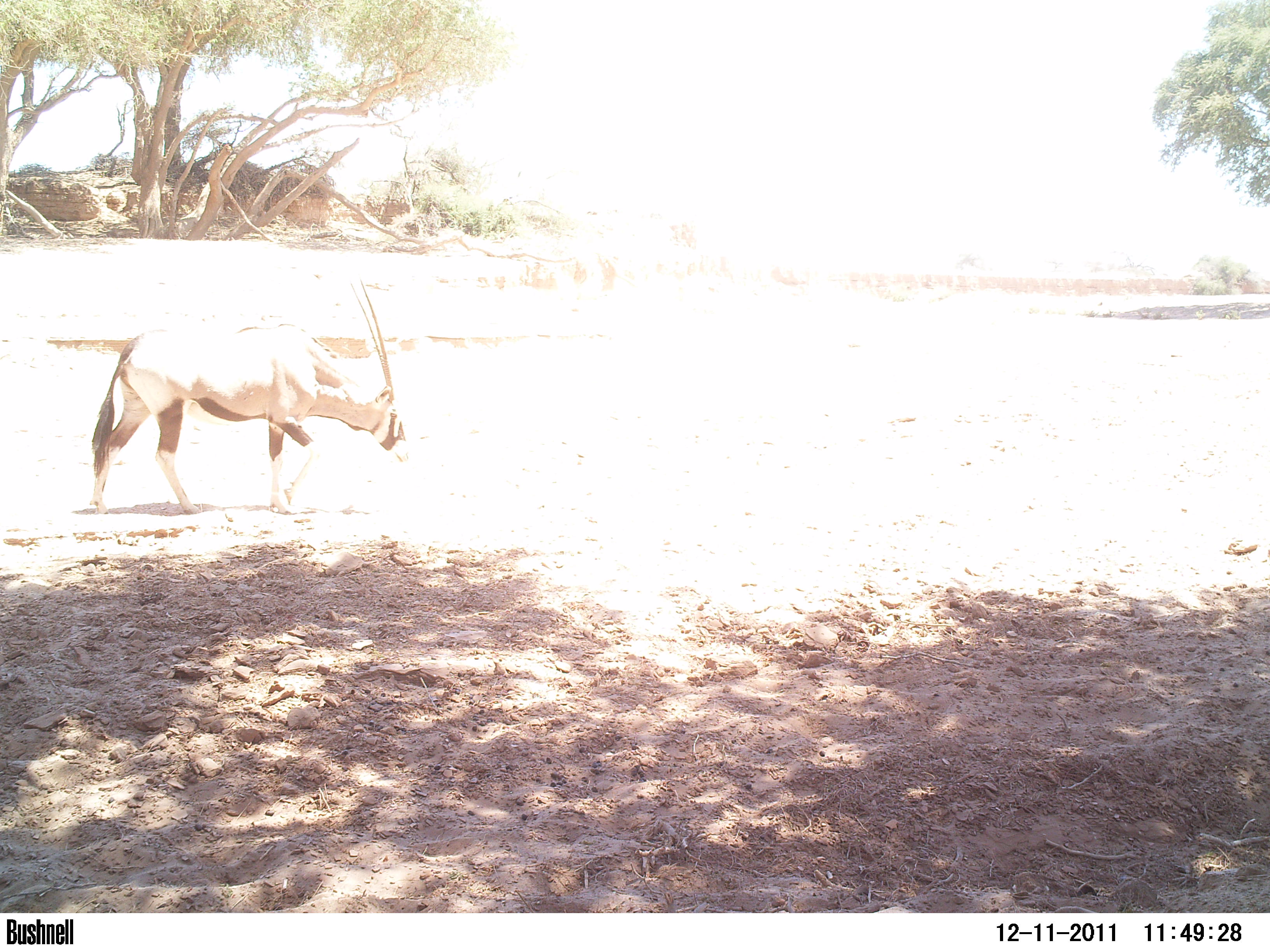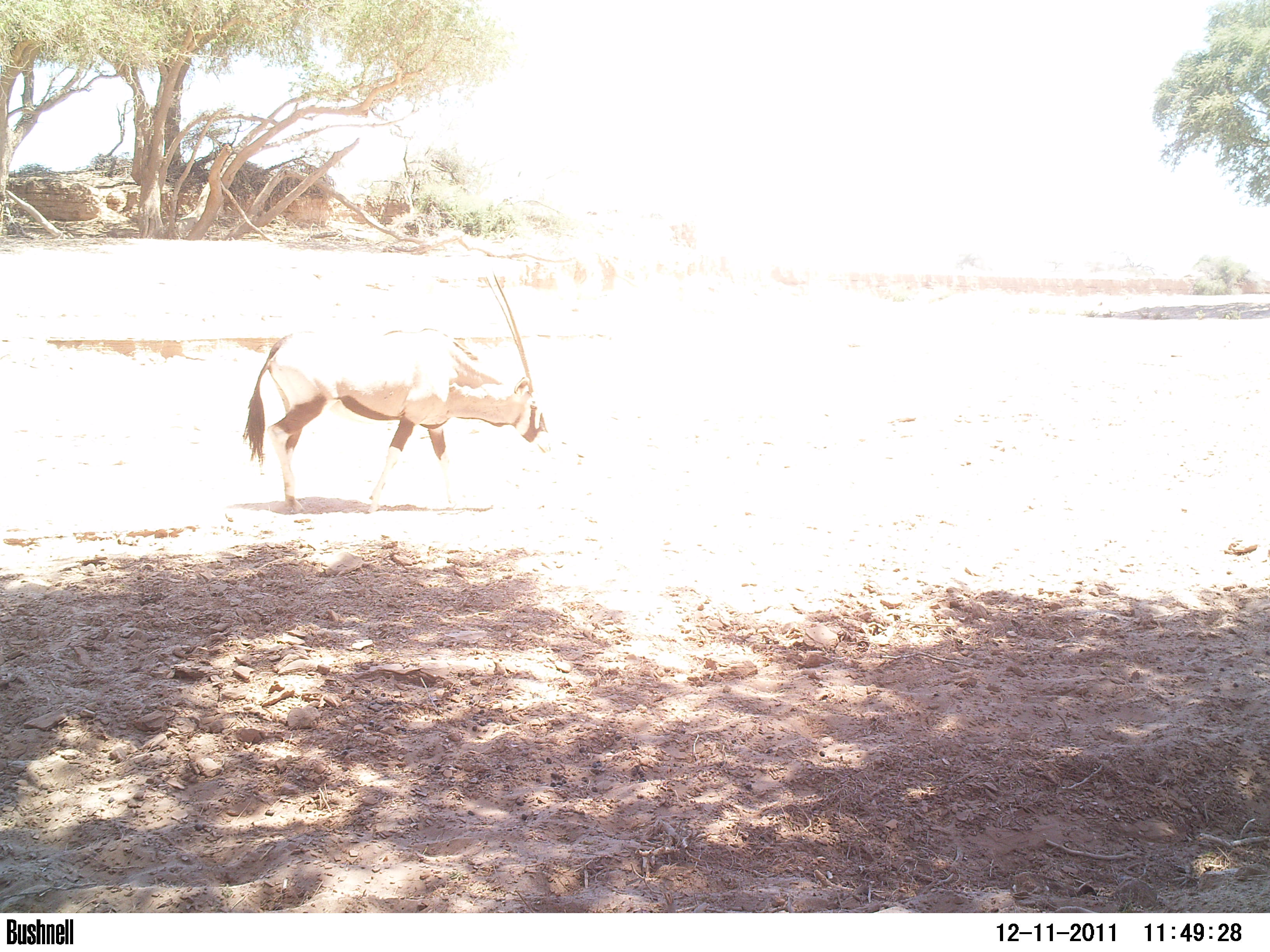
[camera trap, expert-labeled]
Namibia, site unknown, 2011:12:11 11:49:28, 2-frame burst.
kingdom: Animalia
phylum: Chordata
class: Mammalia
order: Artiodactyla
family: Bovidae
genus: Oryx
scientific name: Oryx gazella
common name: gemsbok